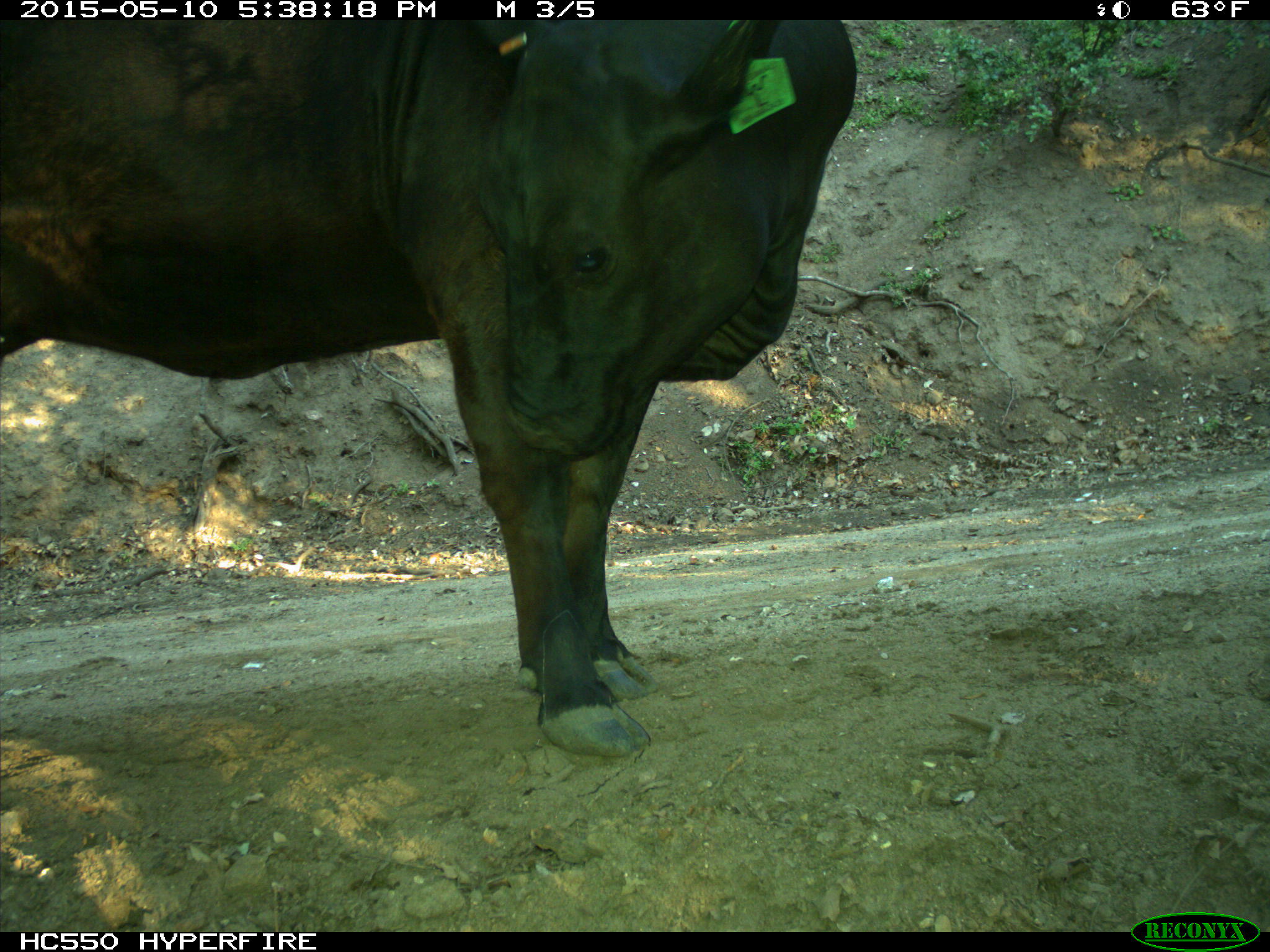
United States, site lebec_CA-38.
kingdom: Animalia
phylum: Chordata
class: Mammalia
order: Artiodactyla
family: Bovidae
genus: Bos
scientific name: Bos taurus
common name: domestic cow